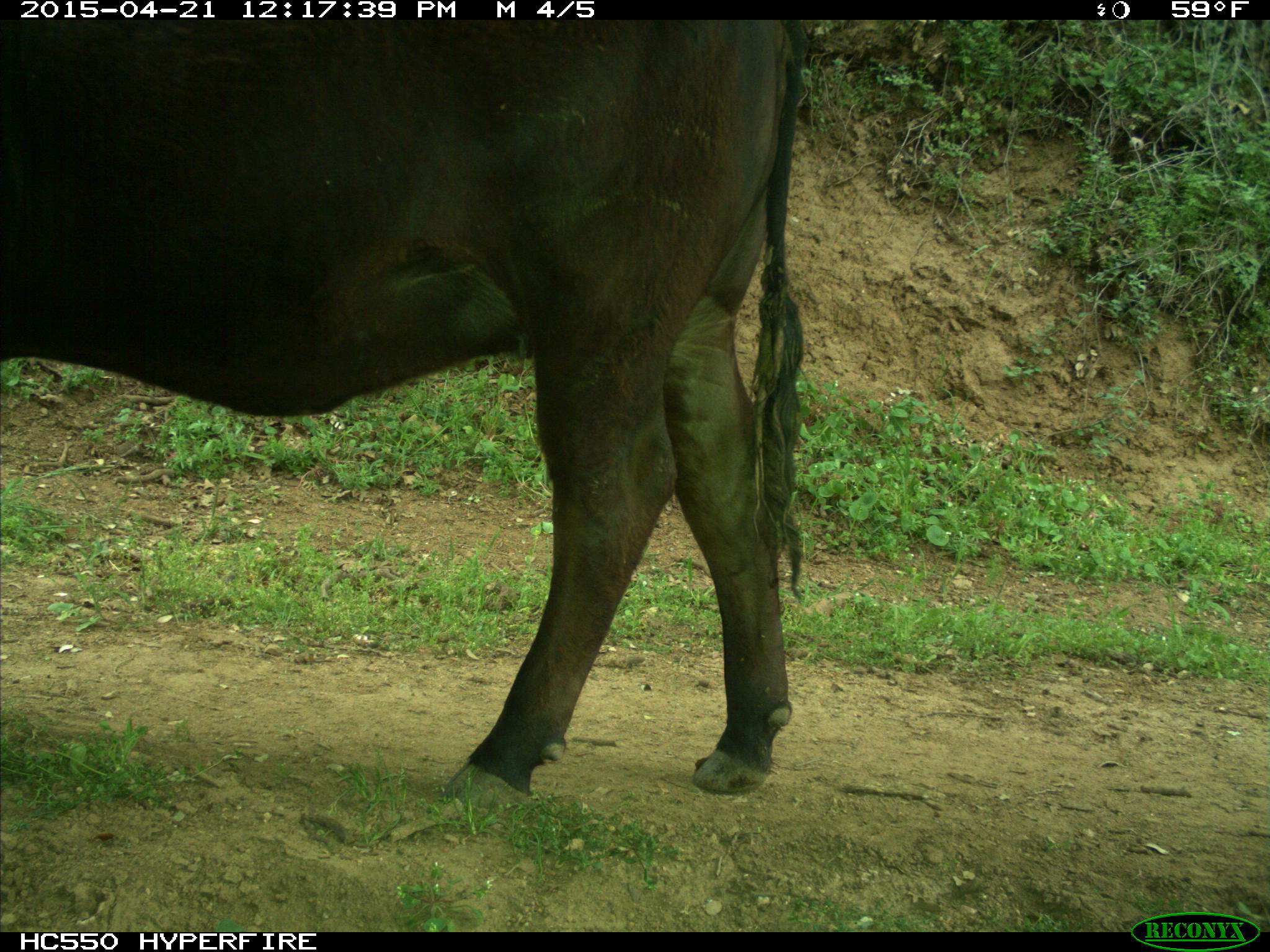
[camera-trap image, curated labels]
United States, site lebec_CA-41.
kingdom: Animalia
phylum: Chordata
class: Mammalia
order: Artiodactyla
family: Bovidae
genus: Bos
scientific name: Bos taurus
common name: domestic cow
Bos taurus (domestic cow).